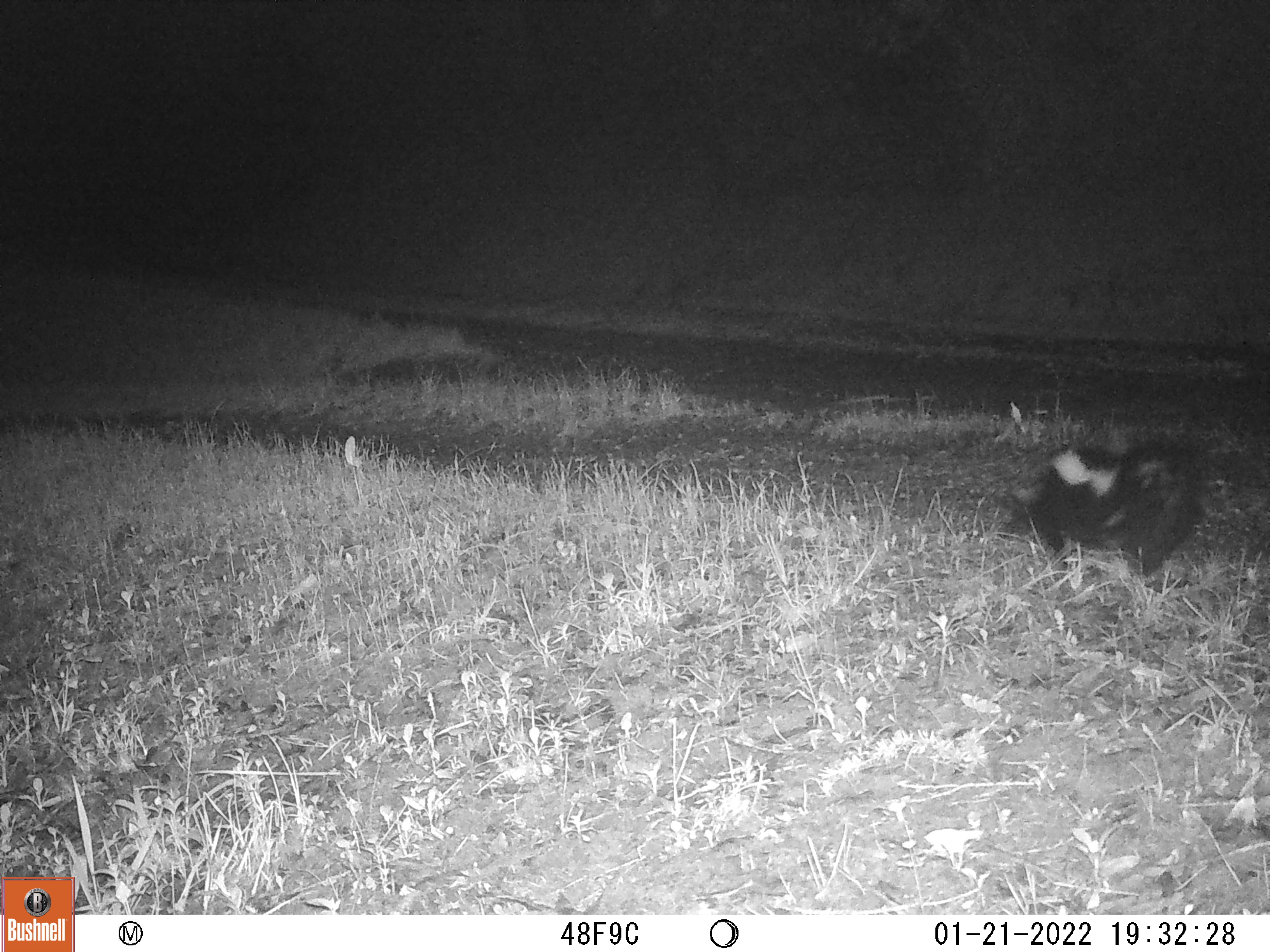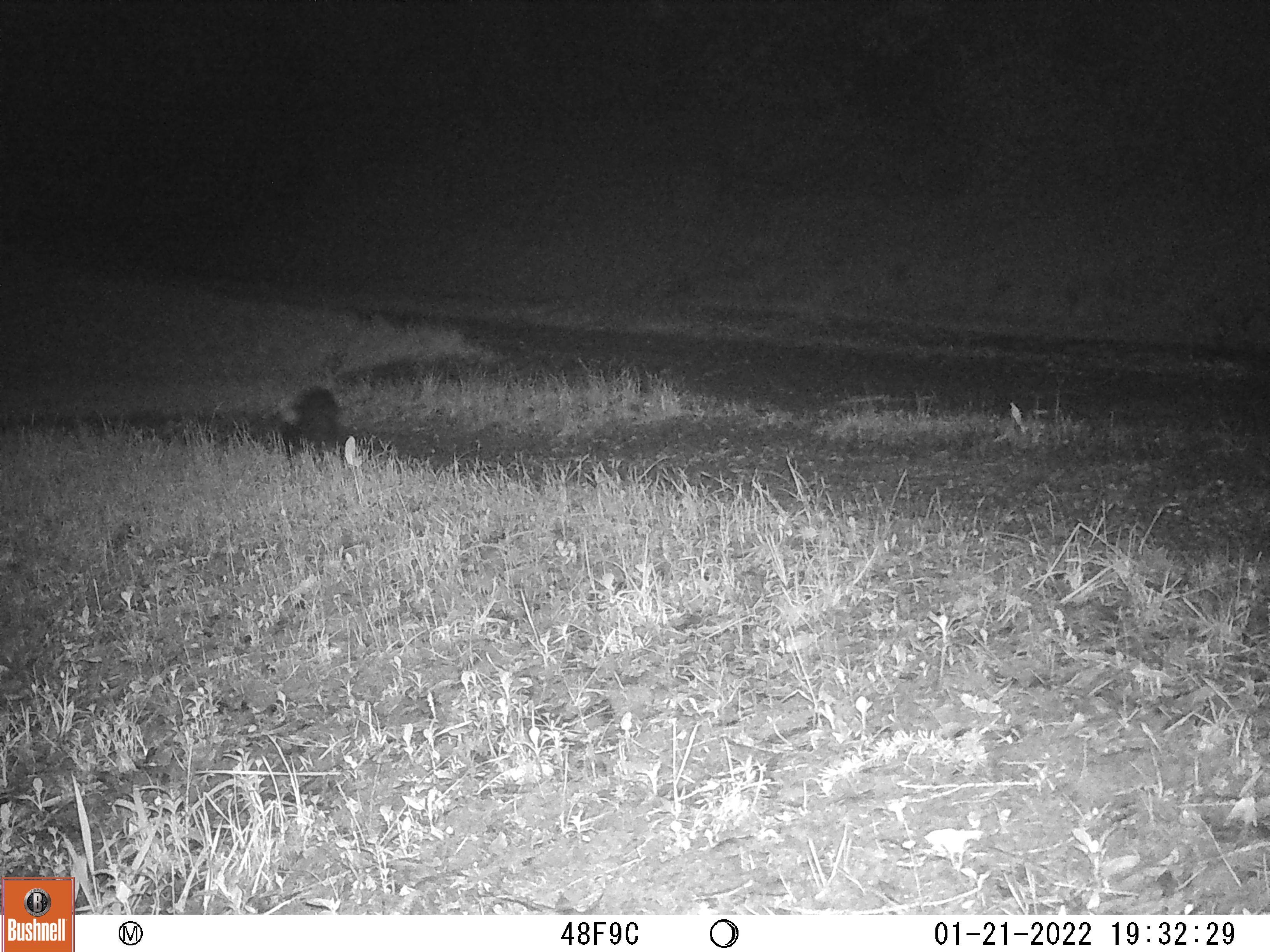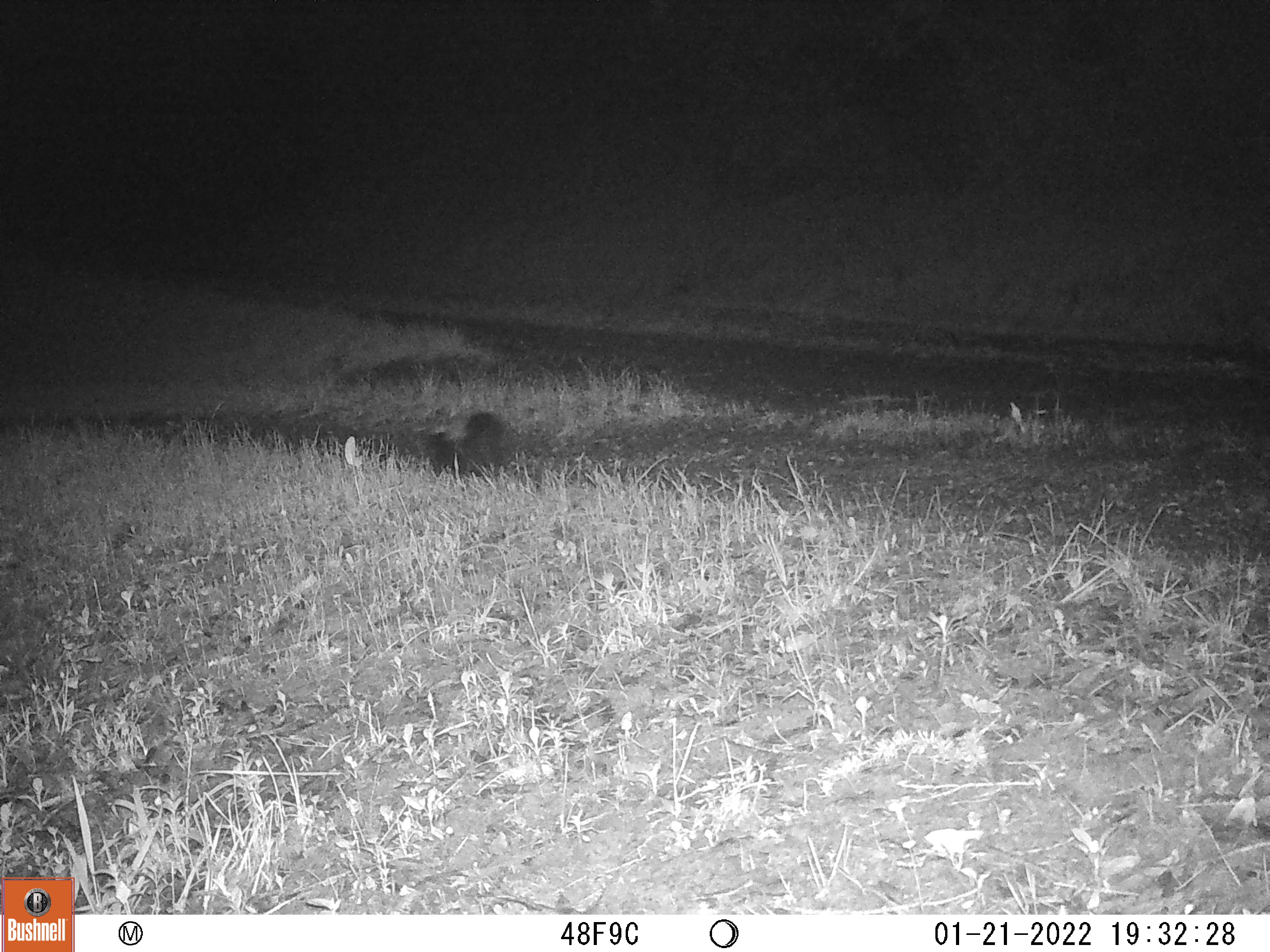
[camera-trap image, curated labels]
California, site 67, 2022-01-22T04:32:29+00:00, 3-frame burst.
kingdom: Animalia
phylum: Chordata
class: Mammalia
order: Carnivora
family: Mephitidae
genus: Mephitis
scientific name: Mephitis mephitis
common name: striped skunk